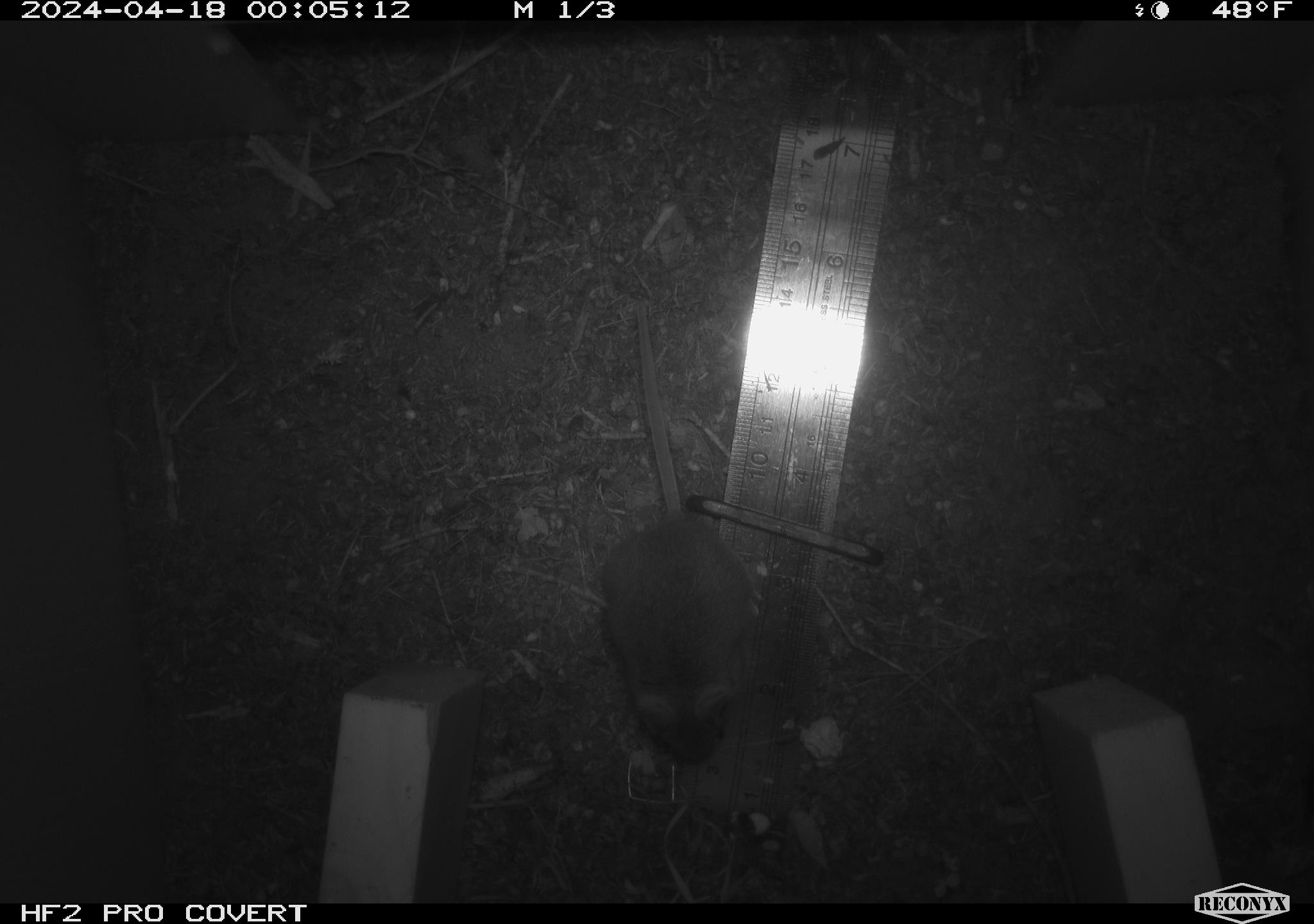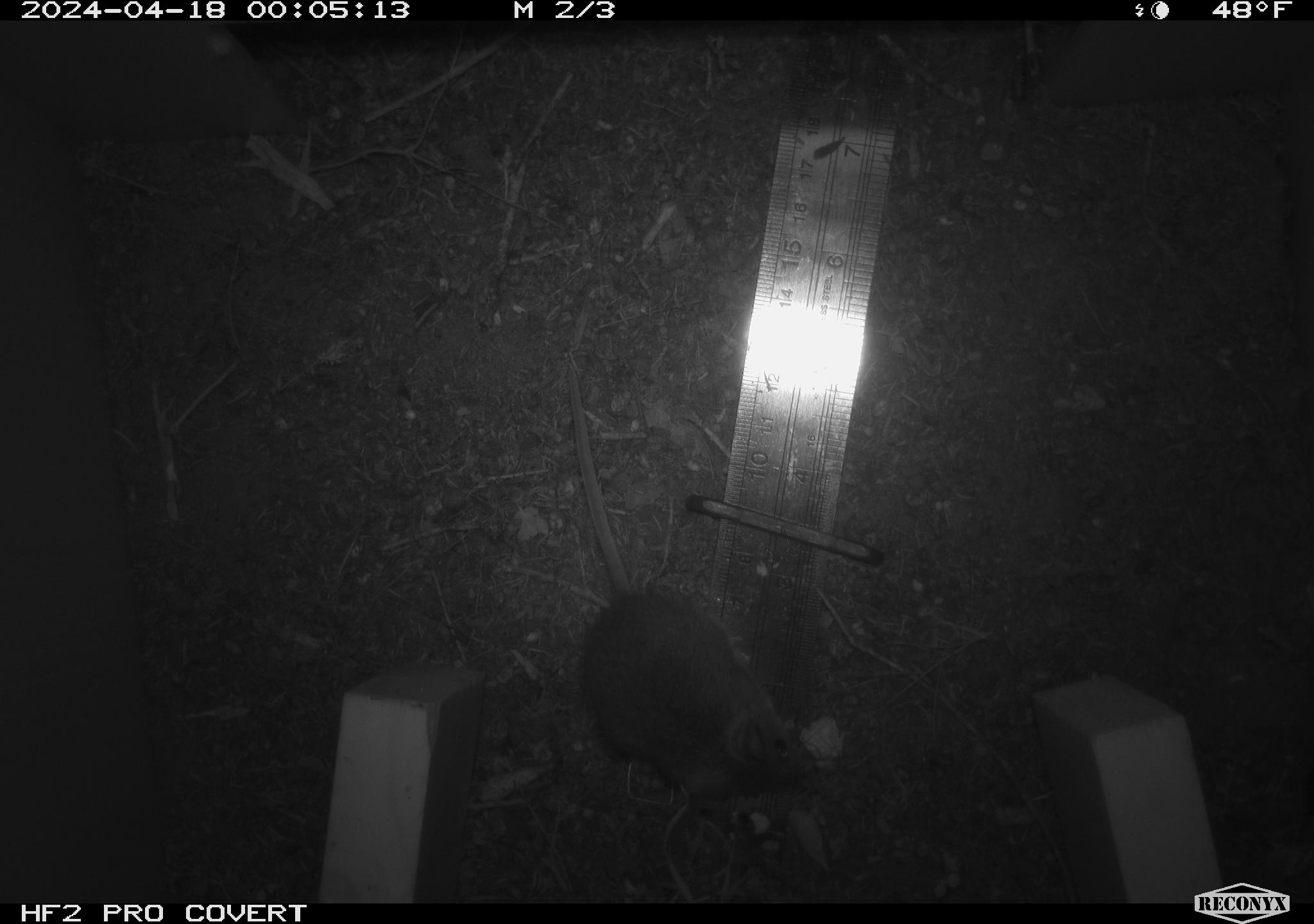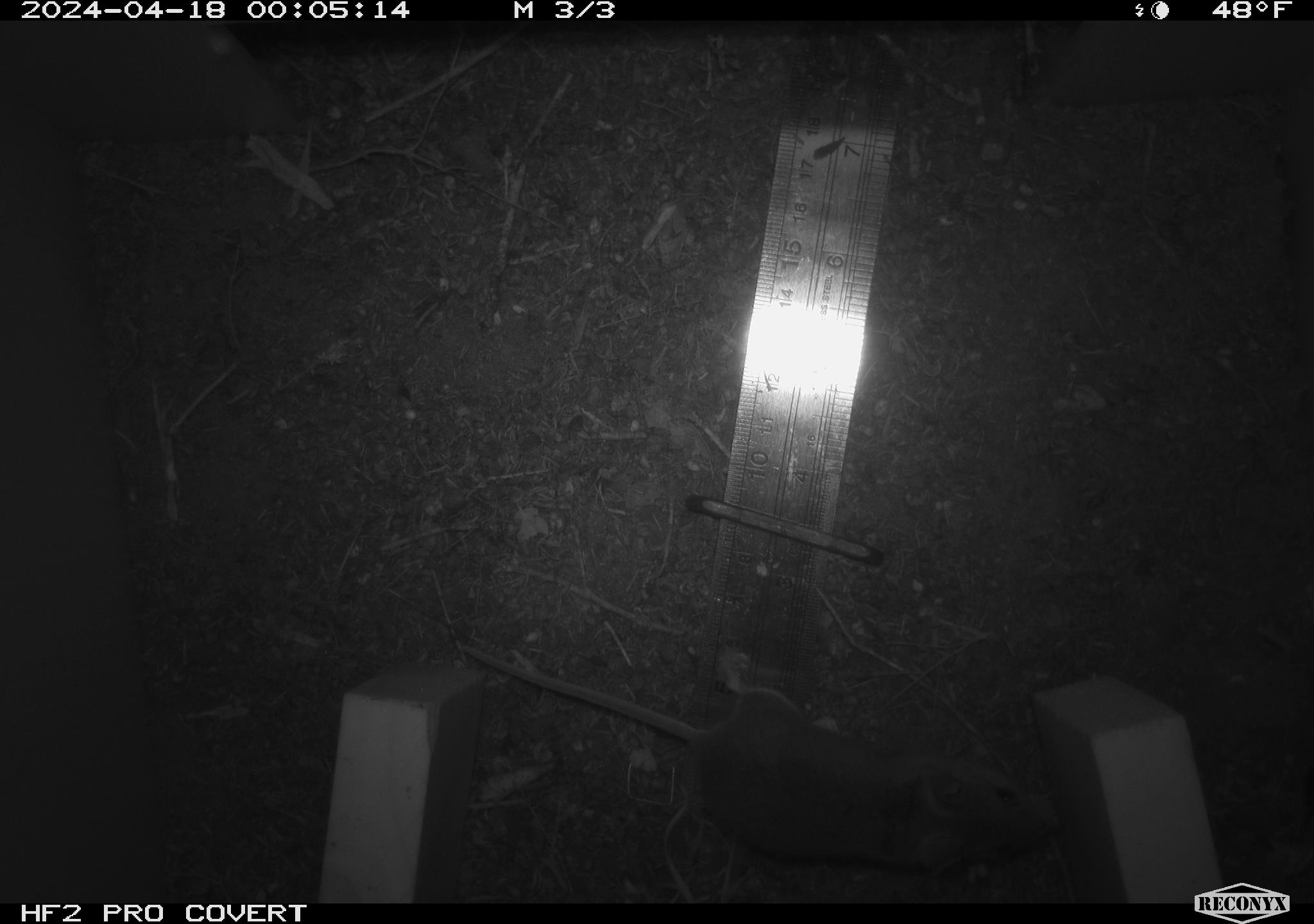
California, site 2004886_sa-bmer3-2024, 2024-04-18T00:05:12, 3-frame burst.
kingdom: Animalia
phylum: Chordata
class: Mammalia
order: Rodentia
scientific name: Rodentia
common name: mouse species